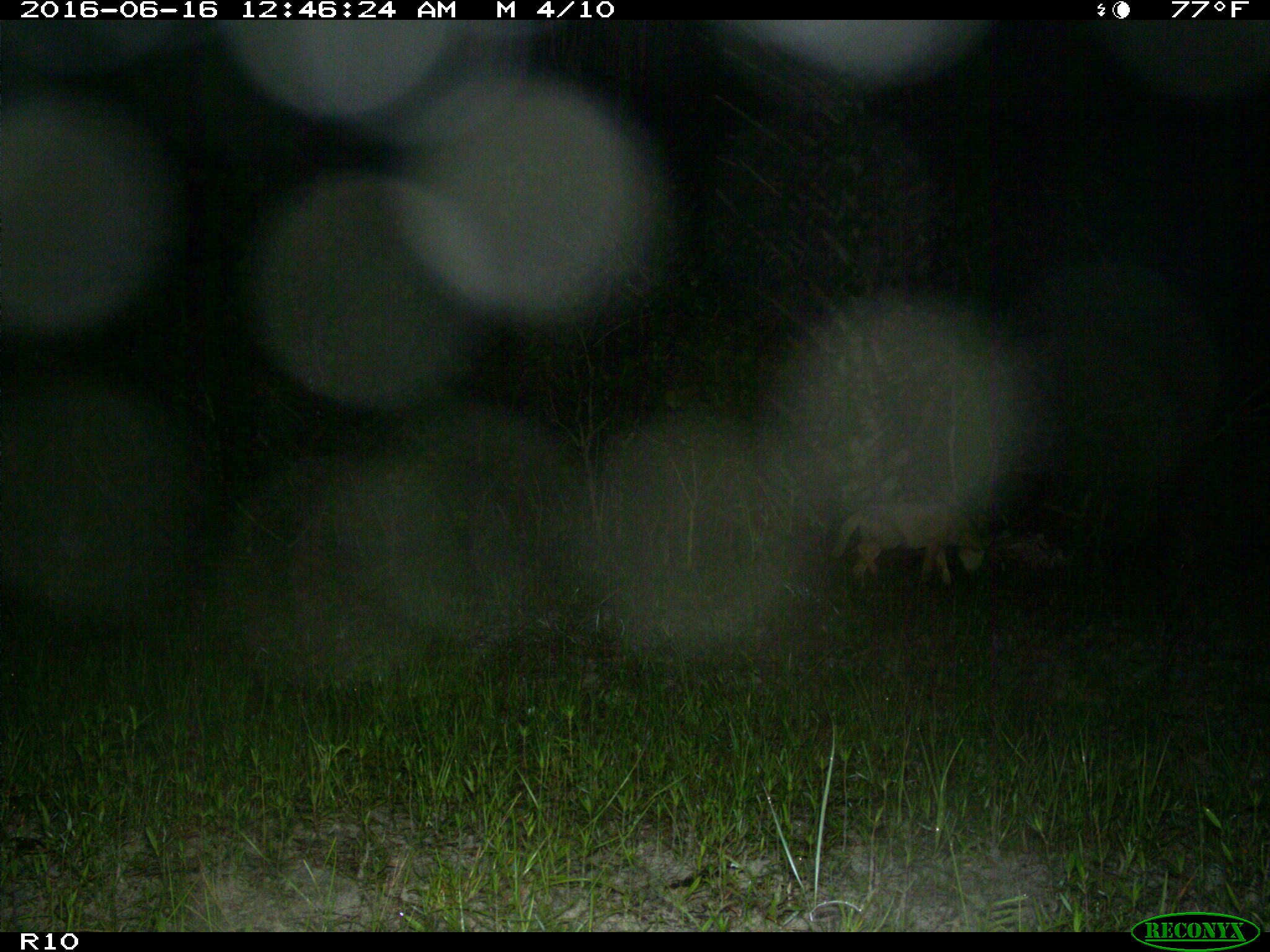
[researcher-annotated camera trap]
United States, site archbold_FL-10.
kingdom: Animalia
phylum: Chordata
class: Mammalia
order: Carnivora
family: Canidae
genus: Canis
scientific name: Canis latrans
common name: coyote